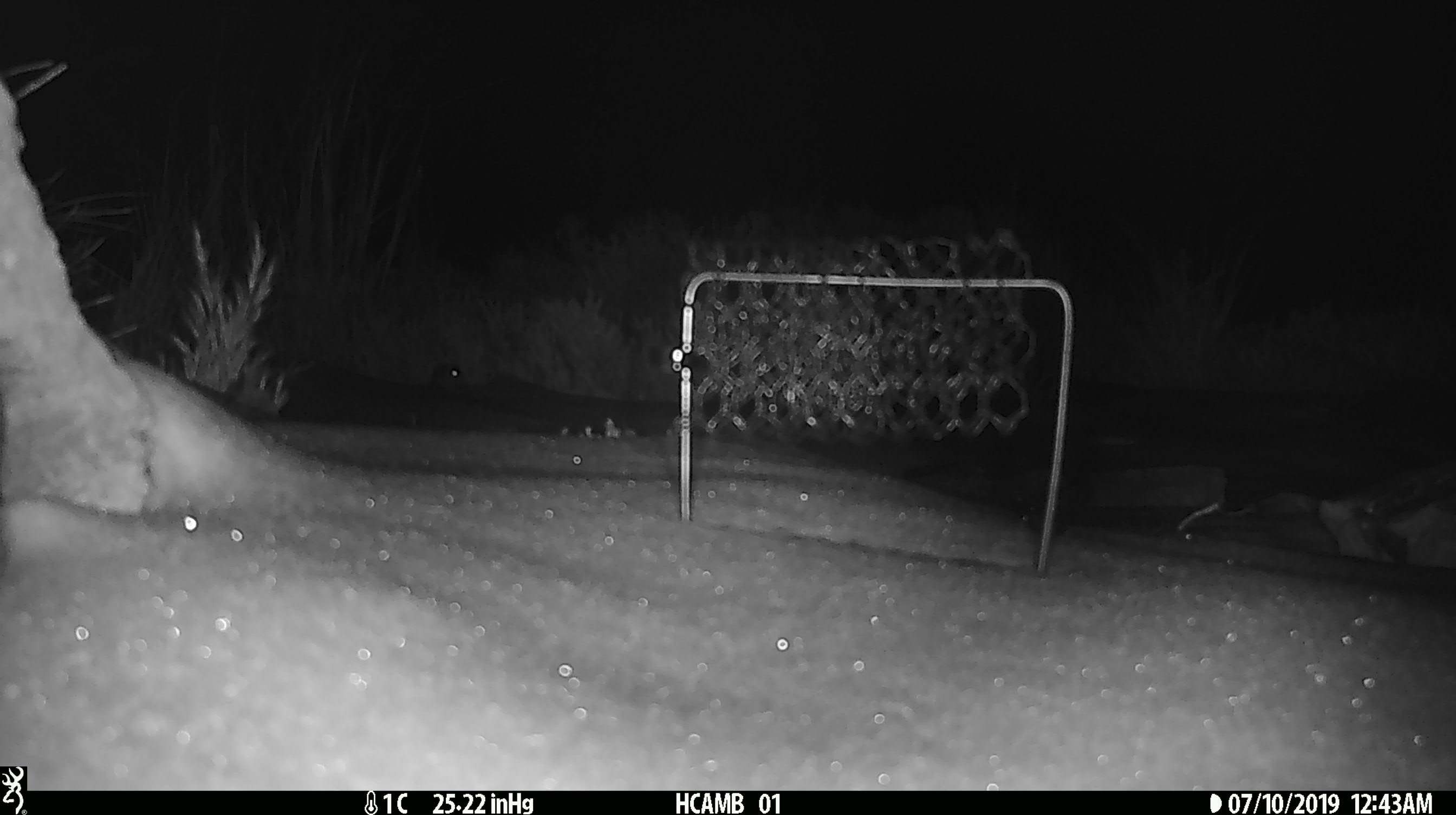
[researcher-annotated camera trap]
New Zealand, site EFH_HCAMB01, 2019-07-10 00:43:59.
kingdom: Animalia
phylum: Chordata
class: Mammalia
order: Rodentia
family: Muridae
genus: Mus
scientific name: Mus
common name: mouse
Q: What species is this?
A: Mouse (Mus).